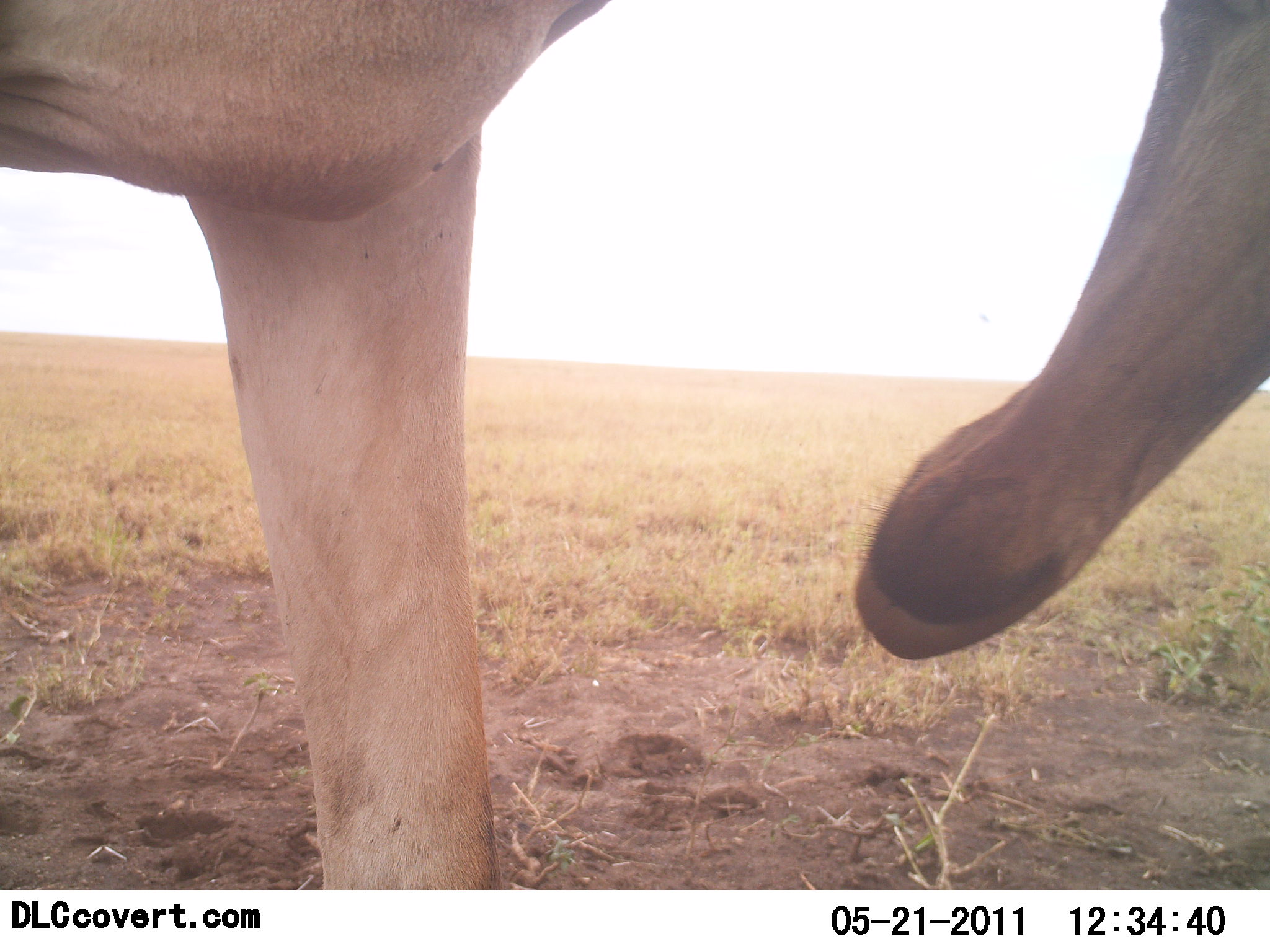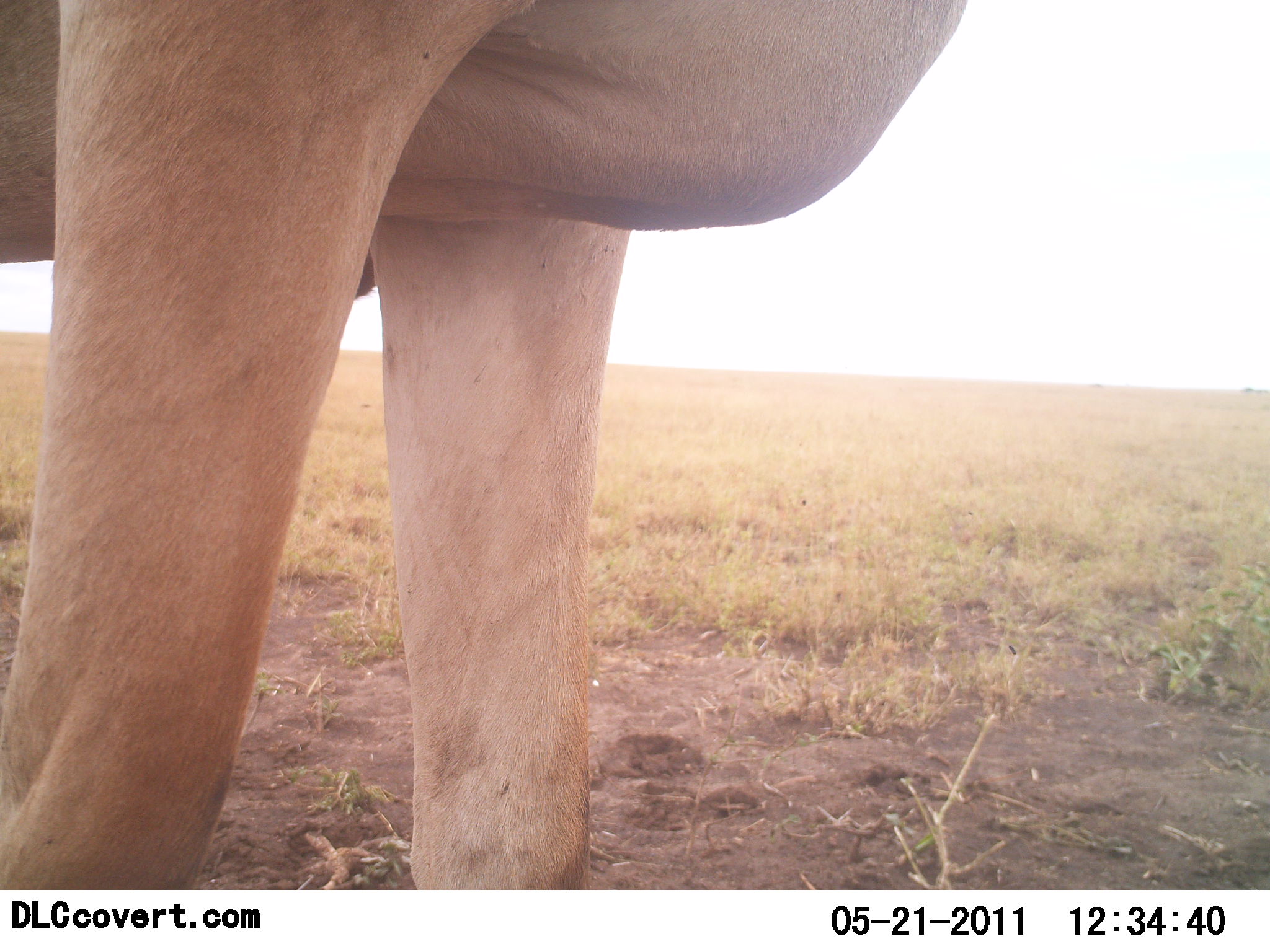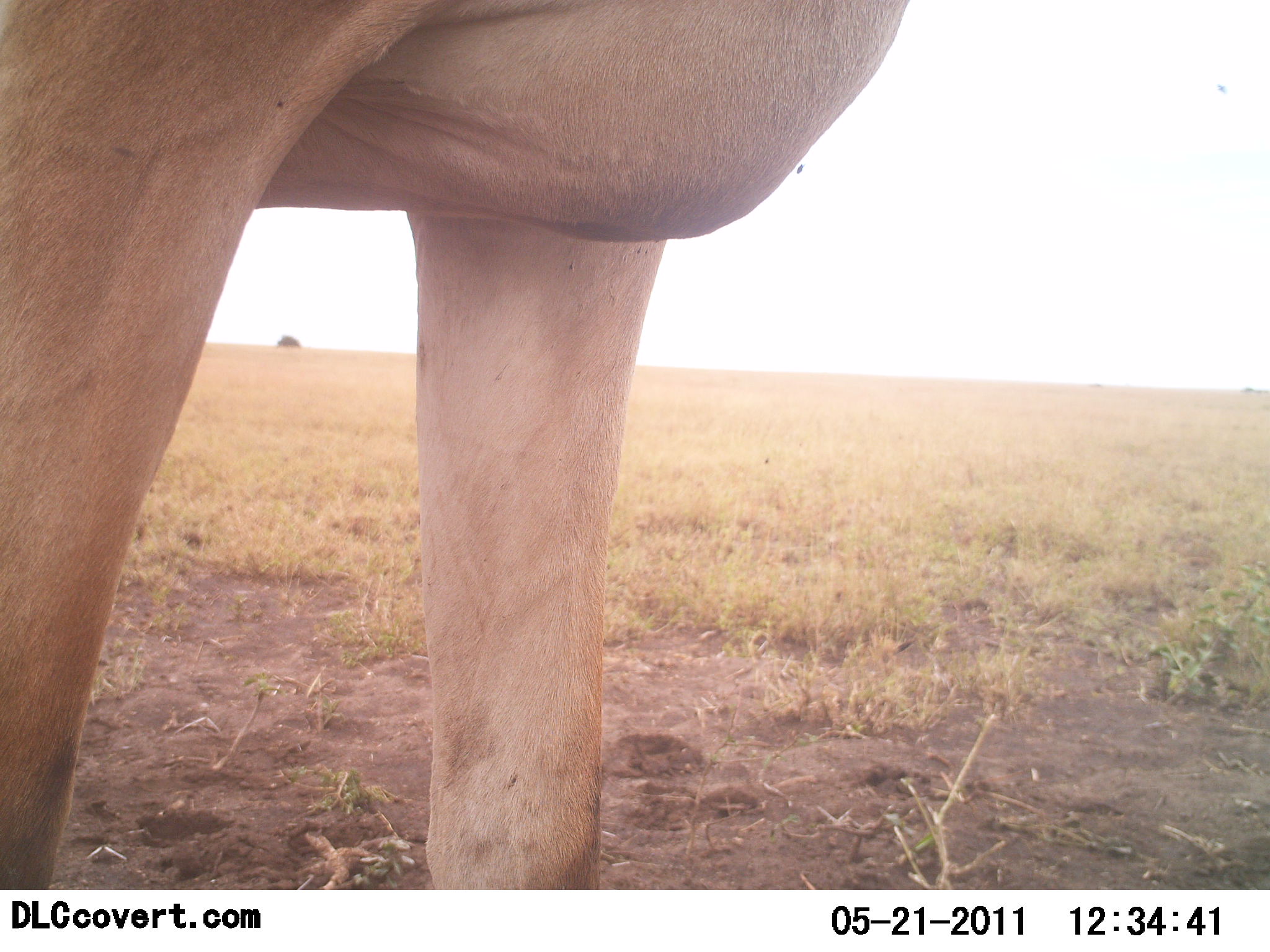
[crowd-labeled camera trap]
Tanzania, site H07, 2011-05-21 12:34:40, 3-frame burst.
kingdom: Animalia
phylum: Chordata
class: Mammalia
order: Artiodactyla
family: Bovidae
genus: Alcelaphus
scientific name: Alcelaphus buselaphus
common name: hartebeest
Hartebeest (Alcelaphus buselaphus), count 1. Behavior (volunteer vote fractions): standing 82%, resting 9%, moving 18%, interacting 0%. Young present (vote fraction): 0%. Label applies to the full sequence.